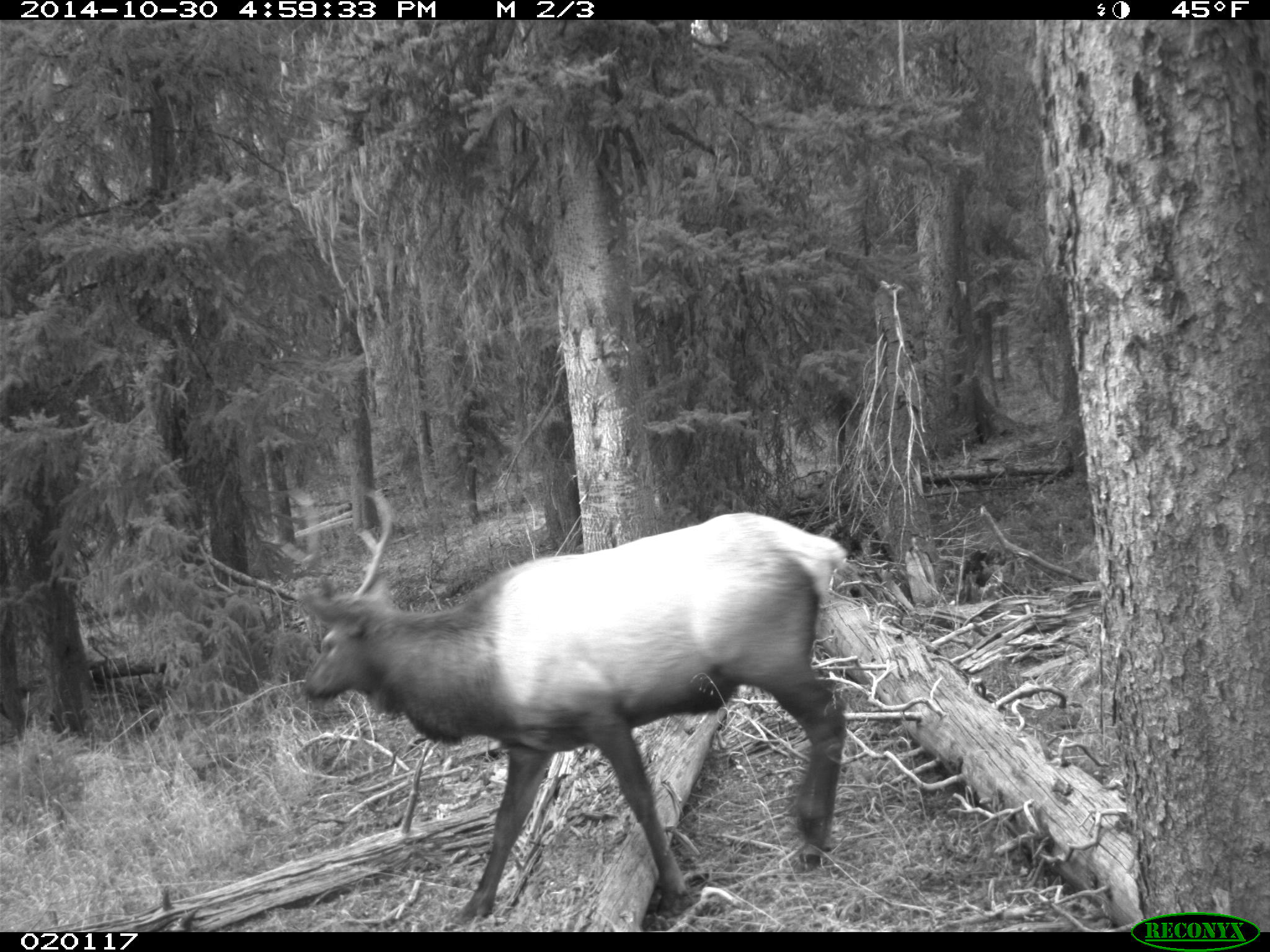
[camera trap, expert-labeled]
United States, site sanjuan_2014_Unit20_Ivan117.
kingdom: Animalia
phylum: Chordata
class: Mammalia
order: Artiodactyla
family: Cervidae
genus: Cervus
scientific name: Cervus elaphus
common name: red deer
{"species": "Cervus elaphus (red deer)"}